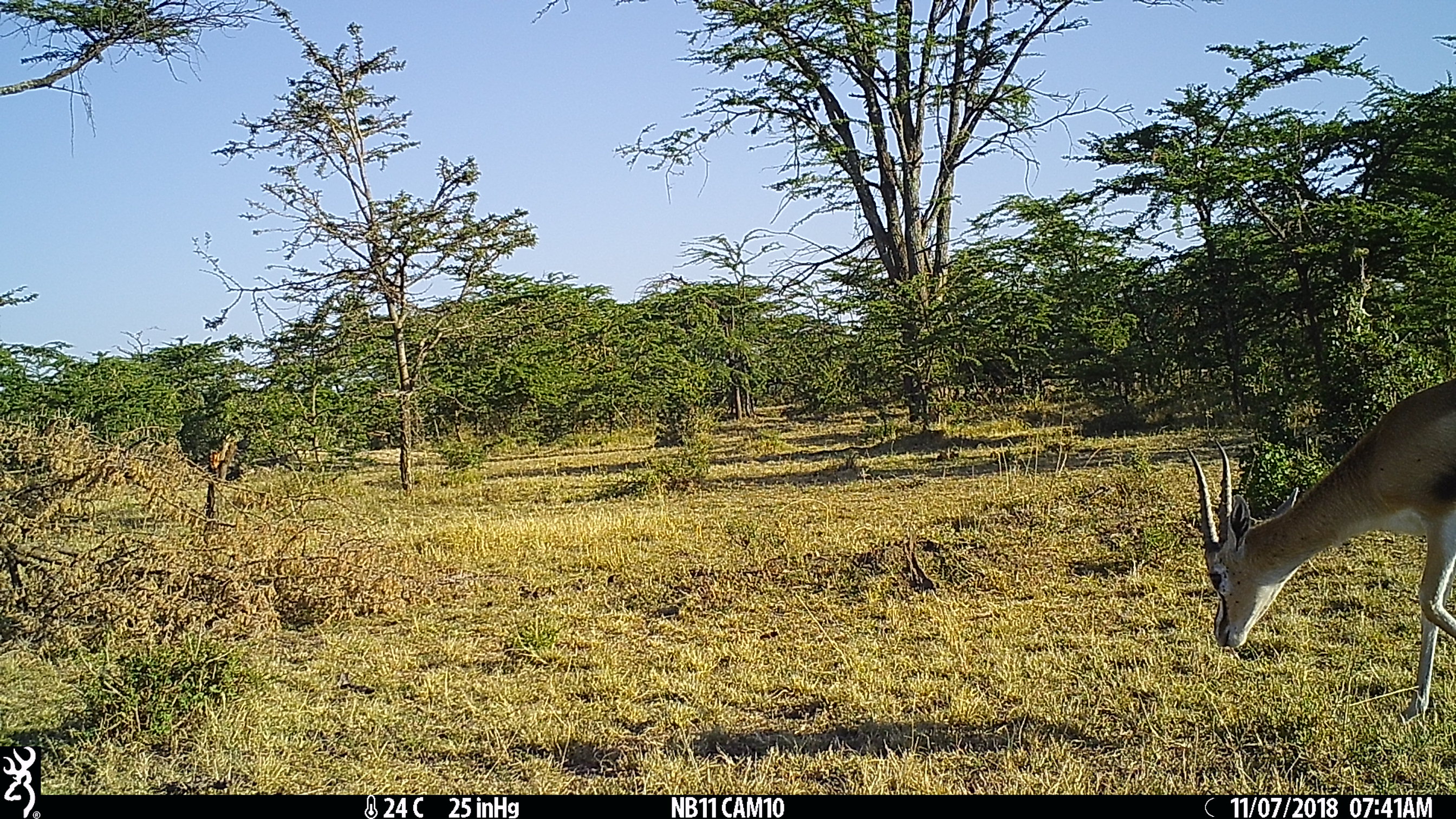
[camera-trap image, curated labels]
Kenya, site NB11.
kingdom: Animalia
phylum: Chordata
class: Mammalia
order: Artiodactyla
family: Bovidae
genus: Eudorcas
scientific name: Eudorcas thomsonii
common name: thomon's gazelle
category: gazelle thomsons